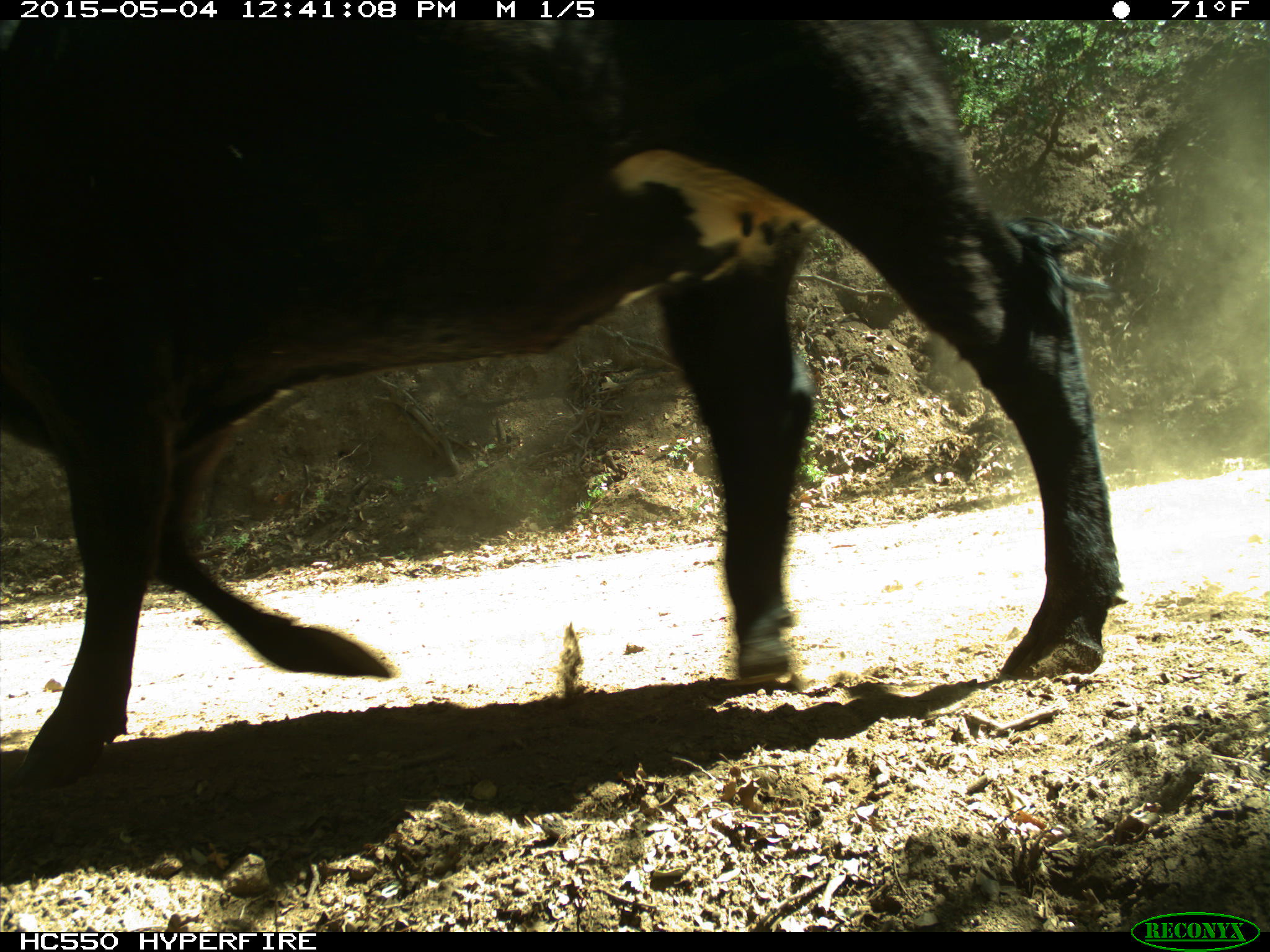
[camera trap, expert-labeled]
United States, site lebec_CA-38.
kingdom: Animalia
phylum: Chordata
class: Mammalia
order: Artiodactyla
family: Bovidae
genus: Bos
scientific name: Bos taurus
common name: domestic cow